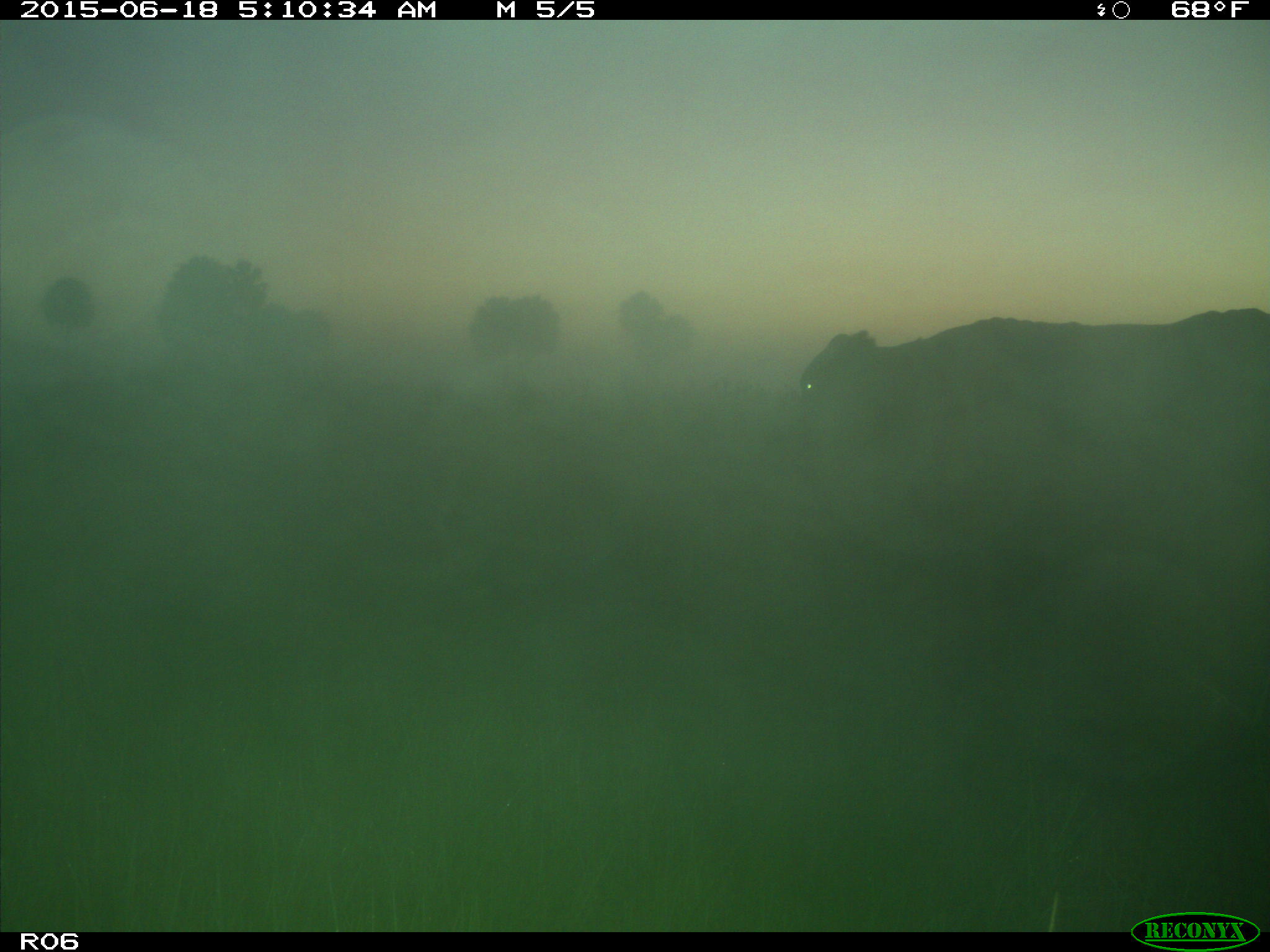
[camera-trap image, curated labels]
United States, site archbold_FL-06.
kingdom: Animalia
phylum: Chordata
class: Mammalia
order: Artiodactyla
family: Bovidae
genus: Bos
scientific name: Bos taurus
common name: domestic cow